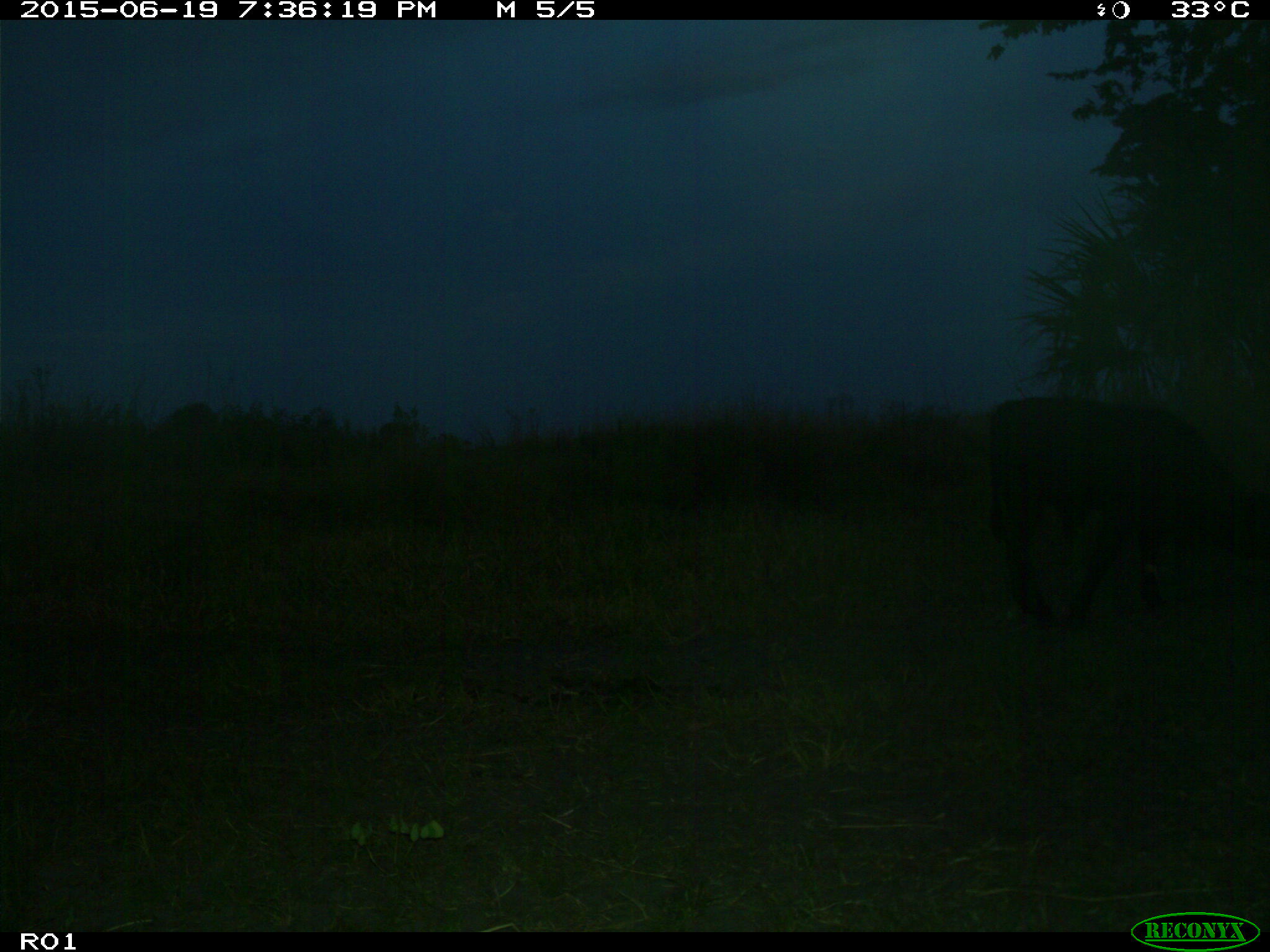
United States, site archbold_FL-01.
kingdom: Animalia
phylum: Chordata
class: Mammalia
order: Artiodactyla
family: Bovidae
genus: Bos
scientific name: Bos taurus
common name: domestic cow